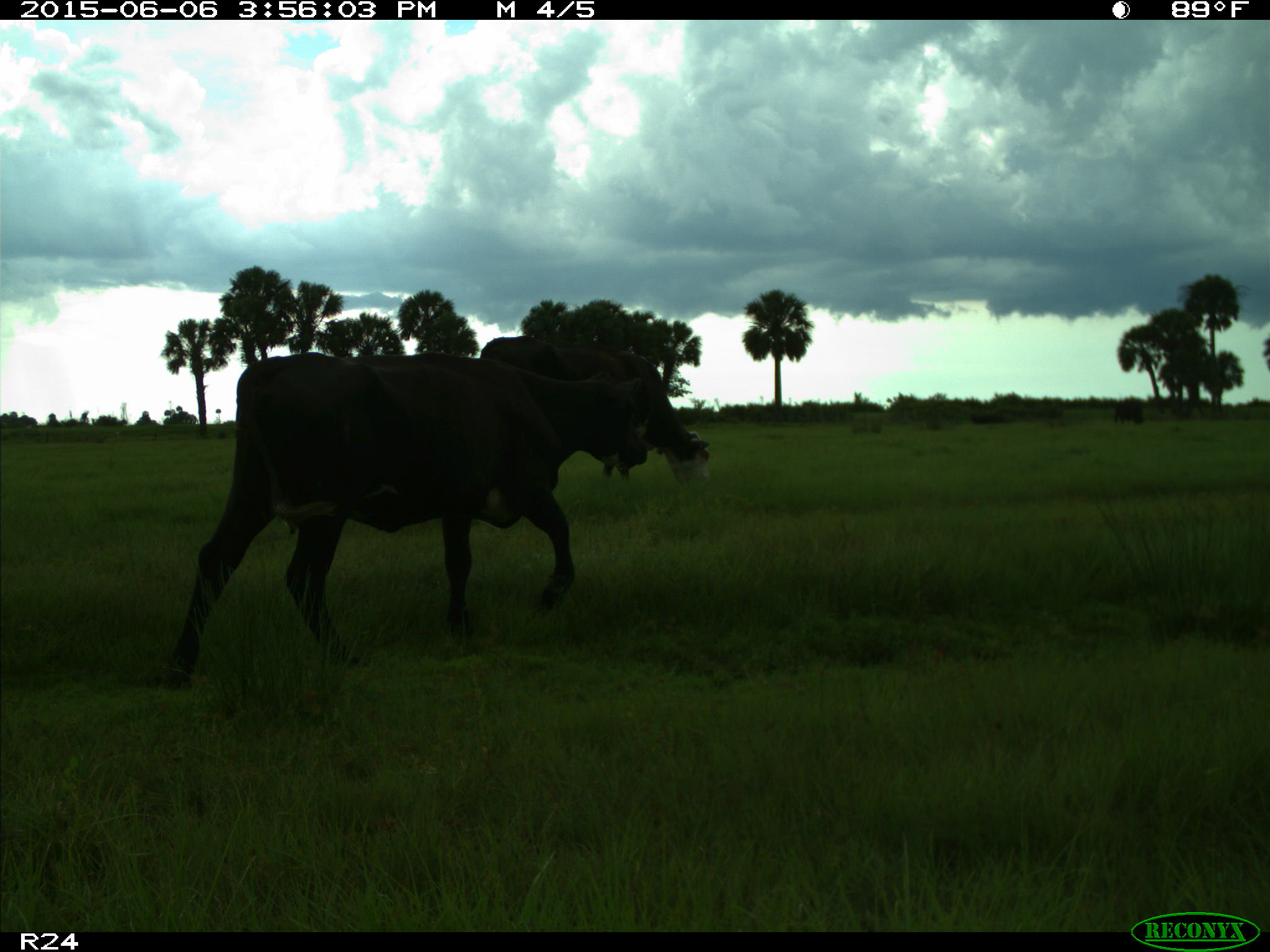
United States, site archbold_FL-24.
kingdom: Animalia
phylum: Chordata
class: Mammalia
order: Artiodactyla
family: Bovidae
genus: Bos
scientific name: Bos taurus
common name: domestic cow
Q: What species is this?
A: Bos taurus (domestic cow).